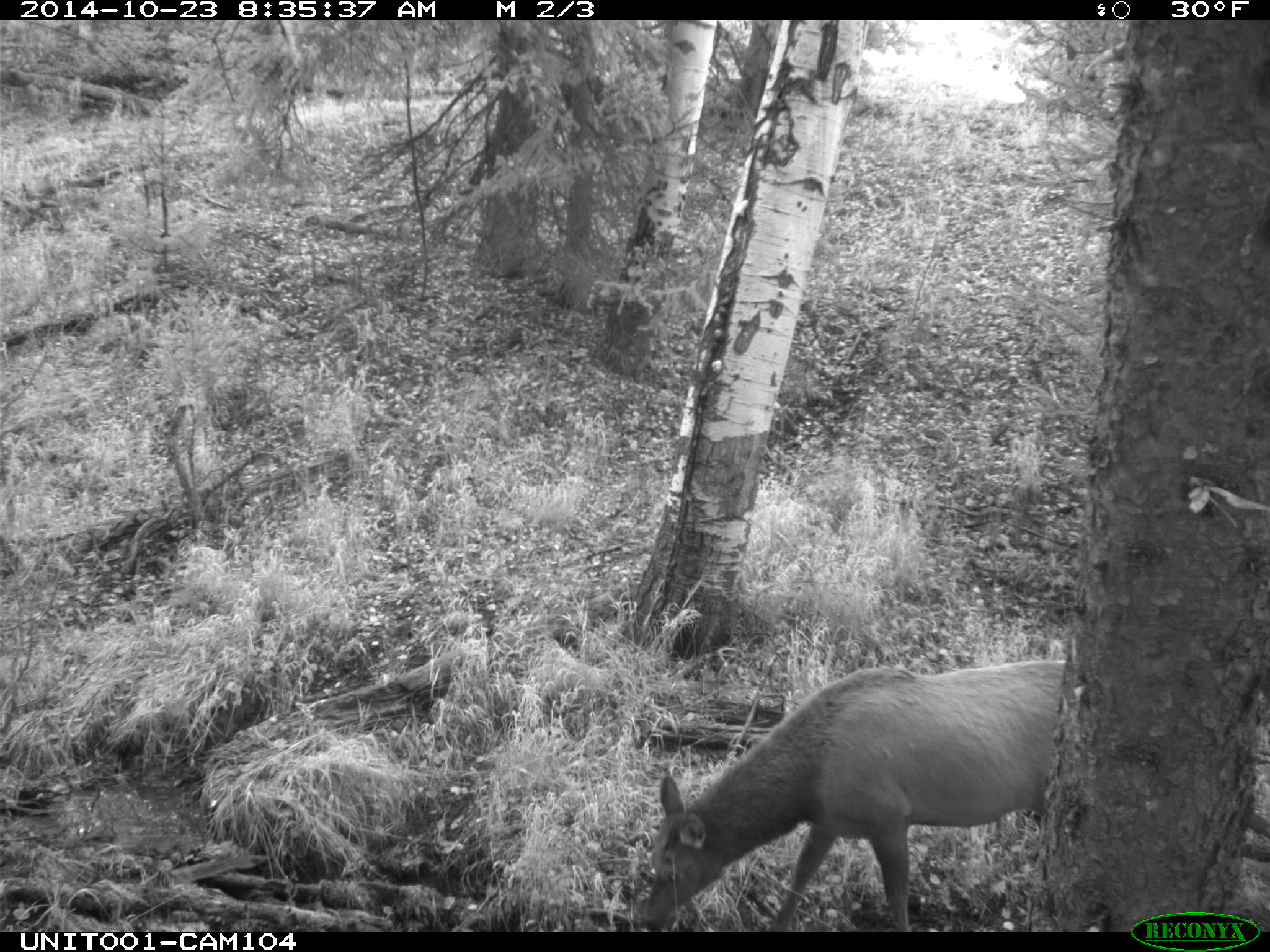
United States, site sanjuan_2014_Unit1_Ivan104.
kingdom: Animalia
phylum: Chordata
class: Mammalia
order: Artiodactyla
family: Cervidae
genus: Cervus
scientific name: Cervus elaphus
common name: red deer